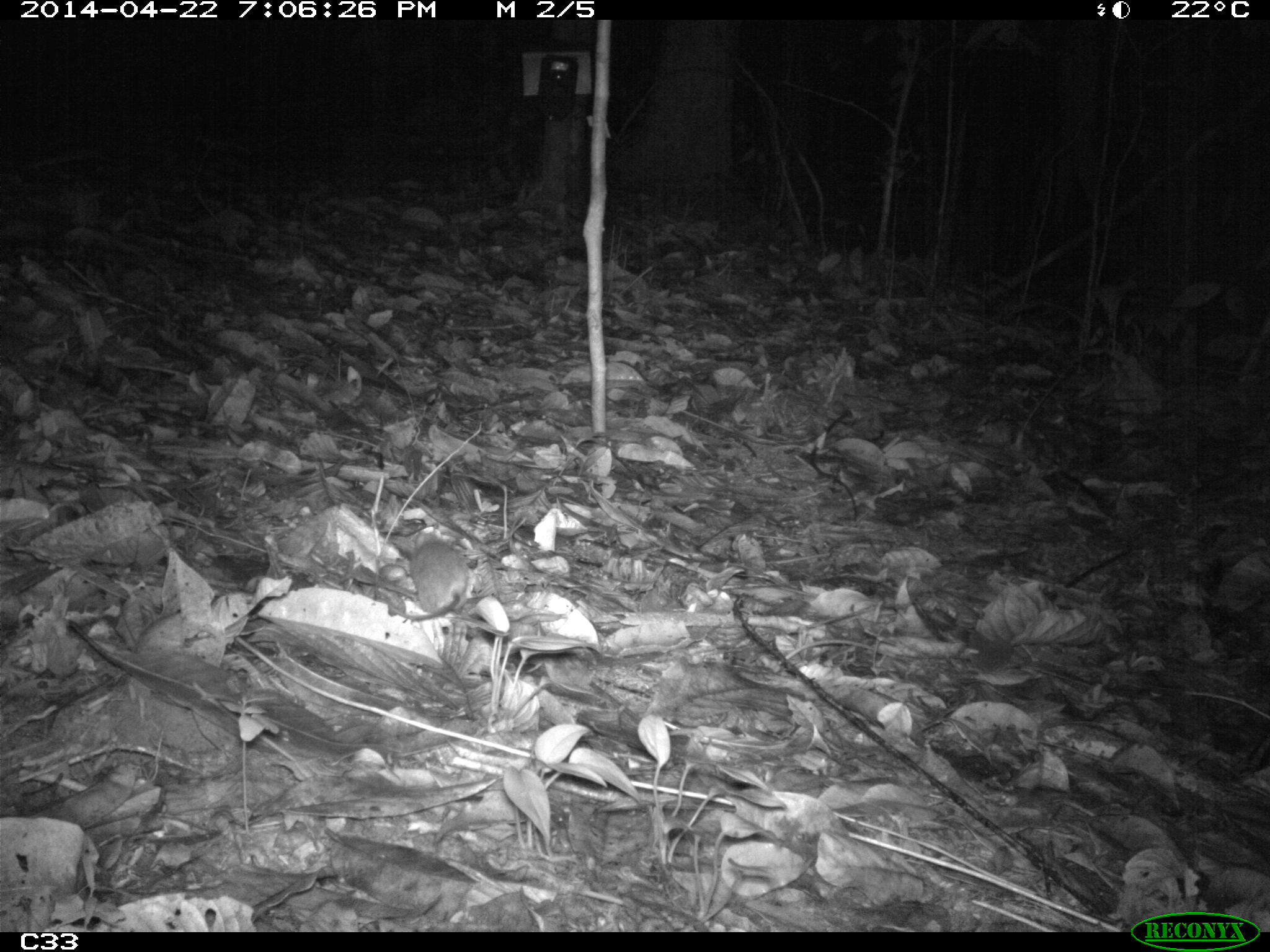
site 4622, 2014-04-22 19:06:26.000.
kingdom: Animalia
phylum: Chordata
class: Mammalia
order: Rodentia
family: Muridae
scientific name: Muridae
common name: mice, rats, and gerbils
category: unknown mouse or rat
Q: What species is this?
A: Unknown mouse or rat (mice, rats, and gerbils) (Muridae).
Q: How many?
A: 1.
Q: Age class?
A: Adult.